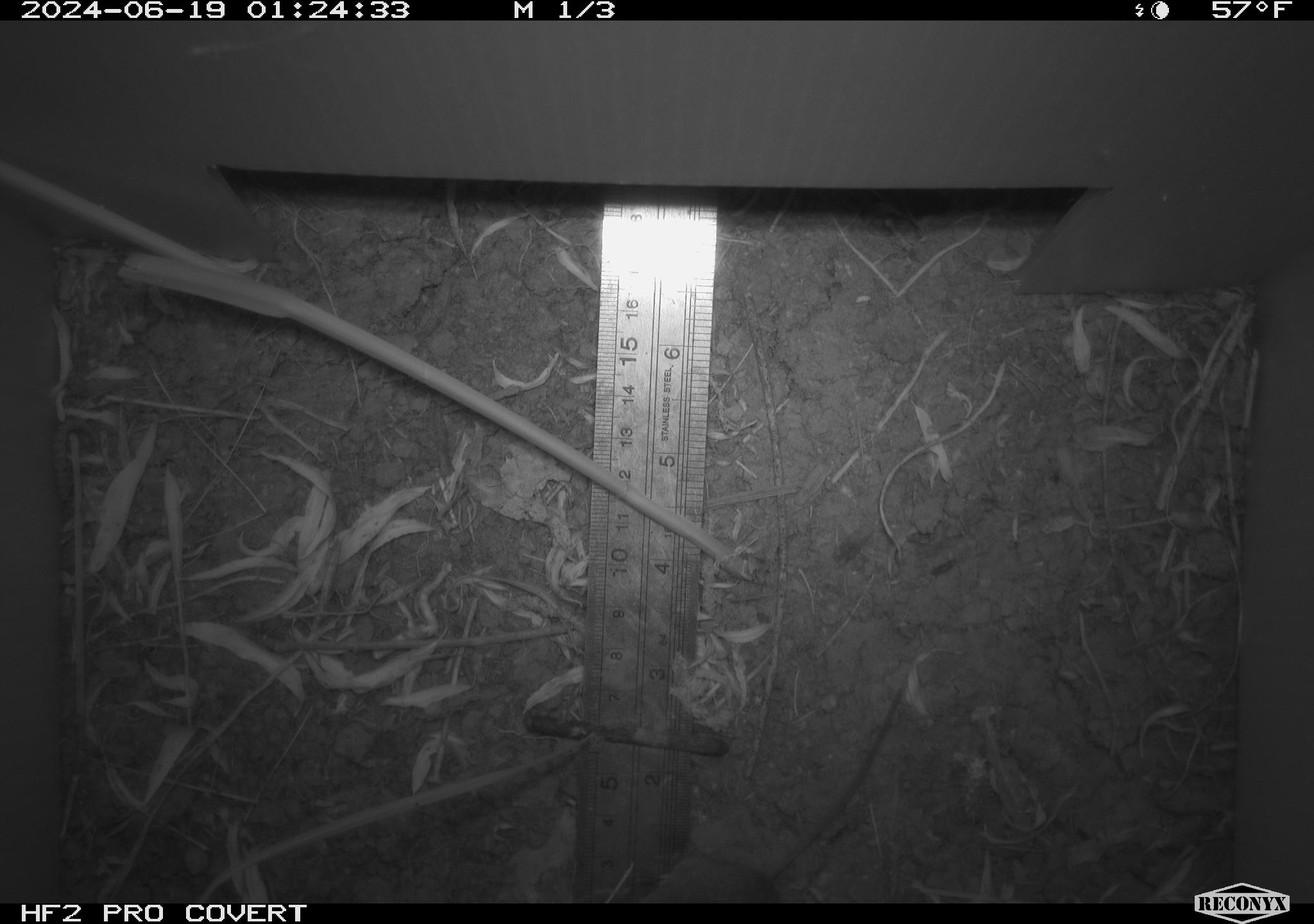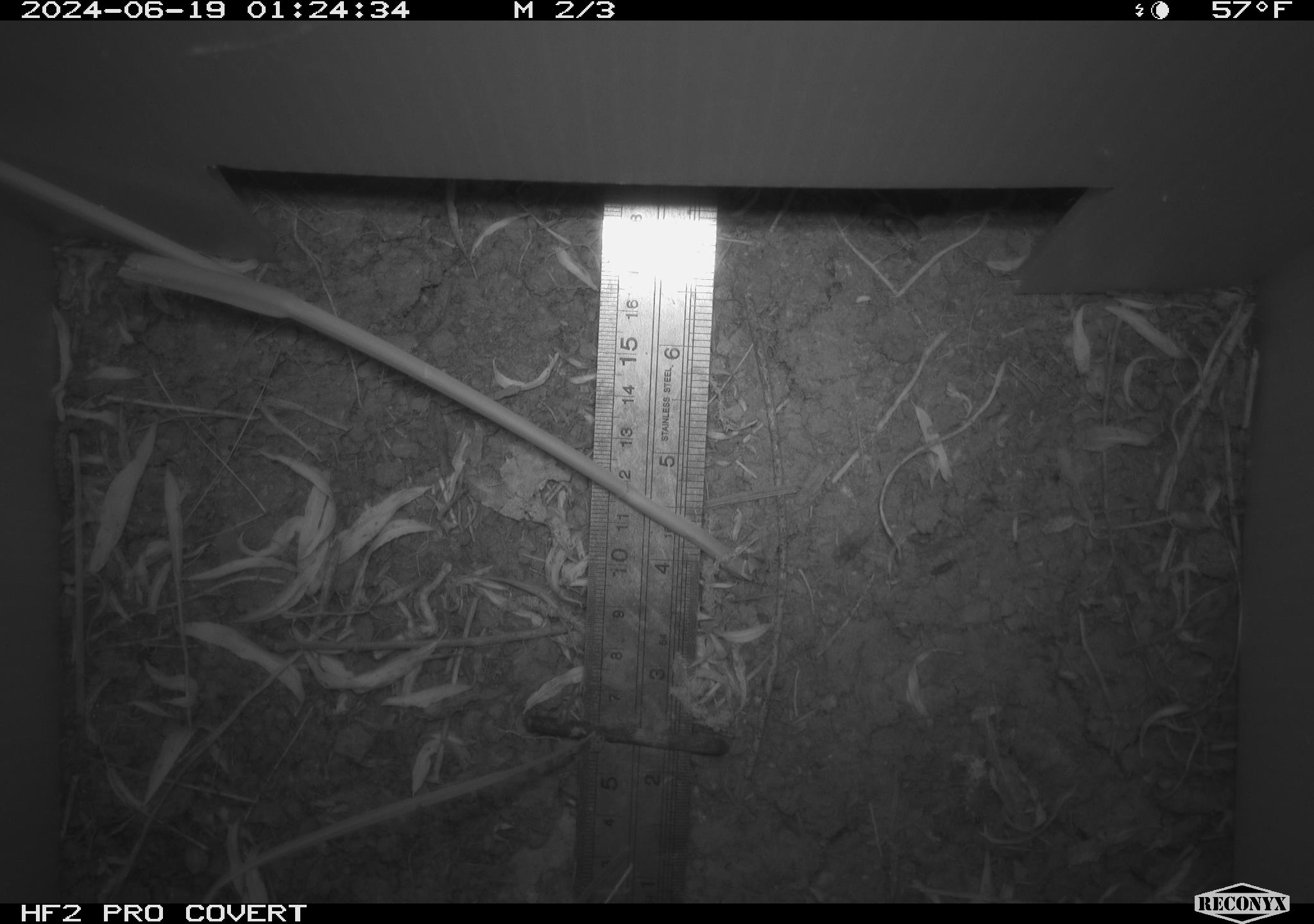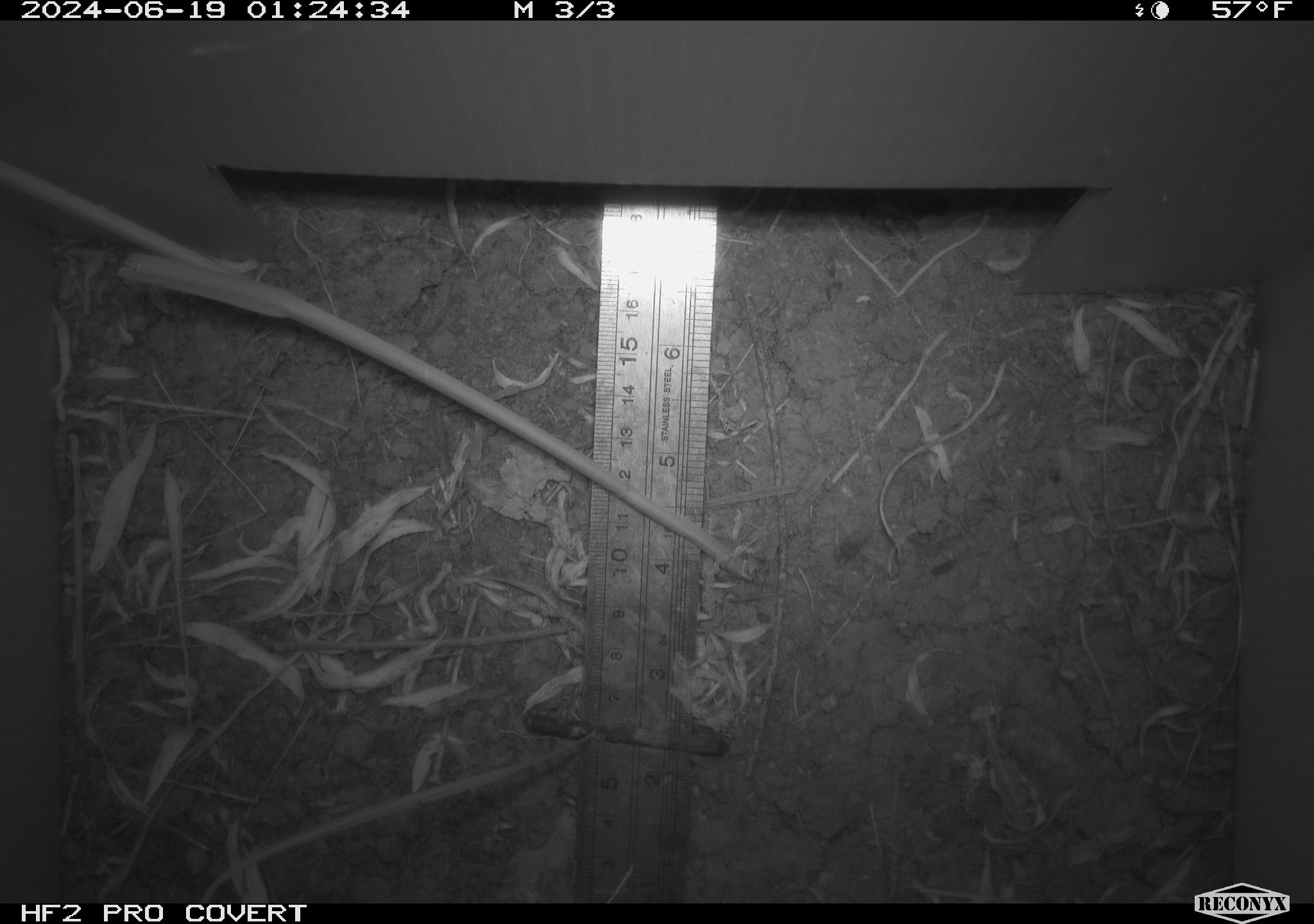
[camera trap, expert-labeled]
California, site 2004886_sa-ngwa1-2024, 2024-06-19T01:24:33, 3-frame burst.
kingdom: Animalia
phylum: Chordata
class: Mammalia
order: Rodentia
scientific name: Rodentia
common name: mouse species